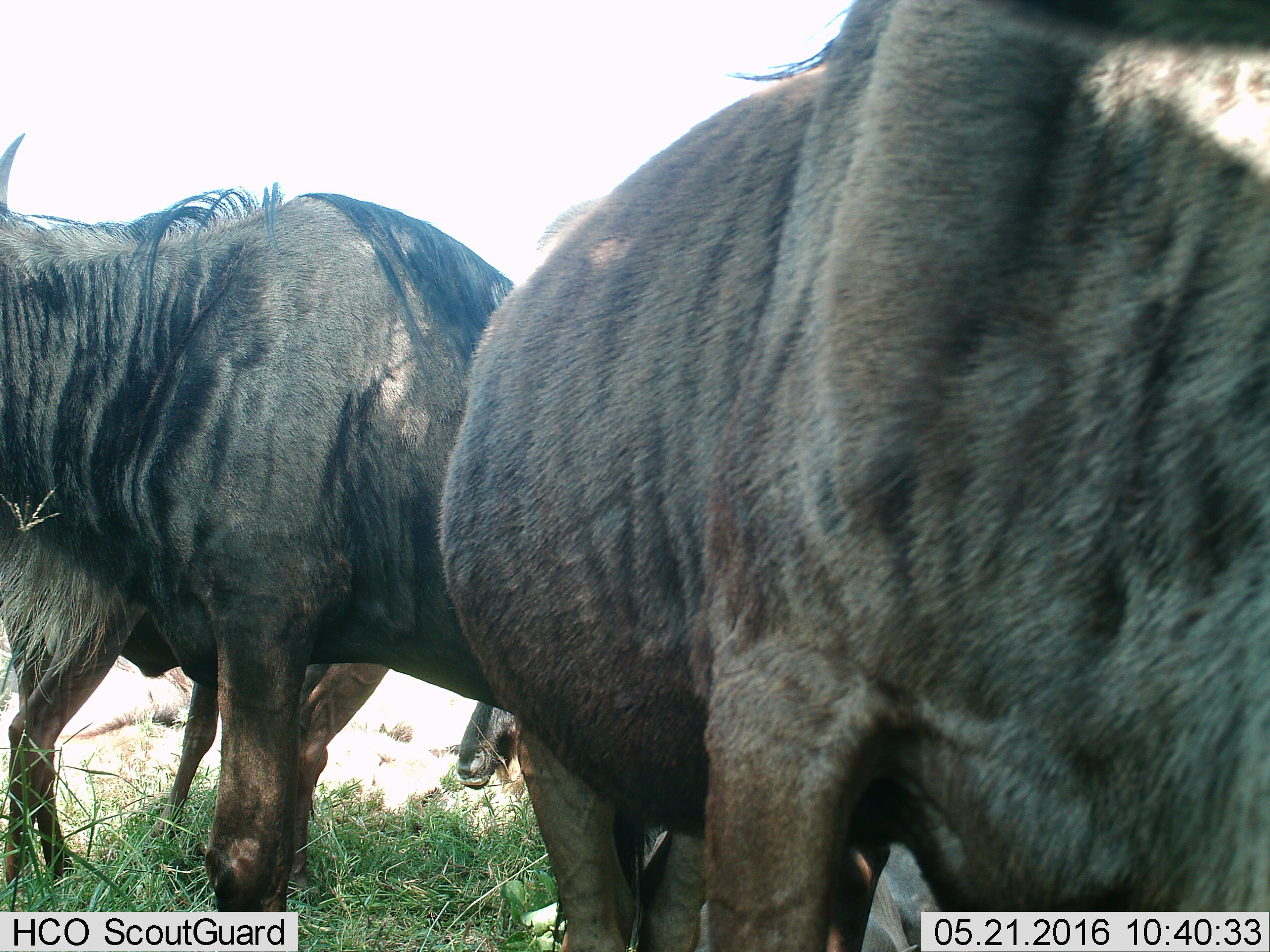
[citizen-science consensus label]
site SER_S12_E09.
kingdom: Animalia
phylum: Chordata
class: Mammalia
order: Artiodactyla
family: Bovidae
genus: Connochaetes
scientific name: Connochaetes taurinus taurinus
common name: blue wildebeest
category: wildebeestblue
Wildebeestblue (blue wildebeest) (Connochaetes taurinus taurinus), count 4. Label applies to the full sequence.